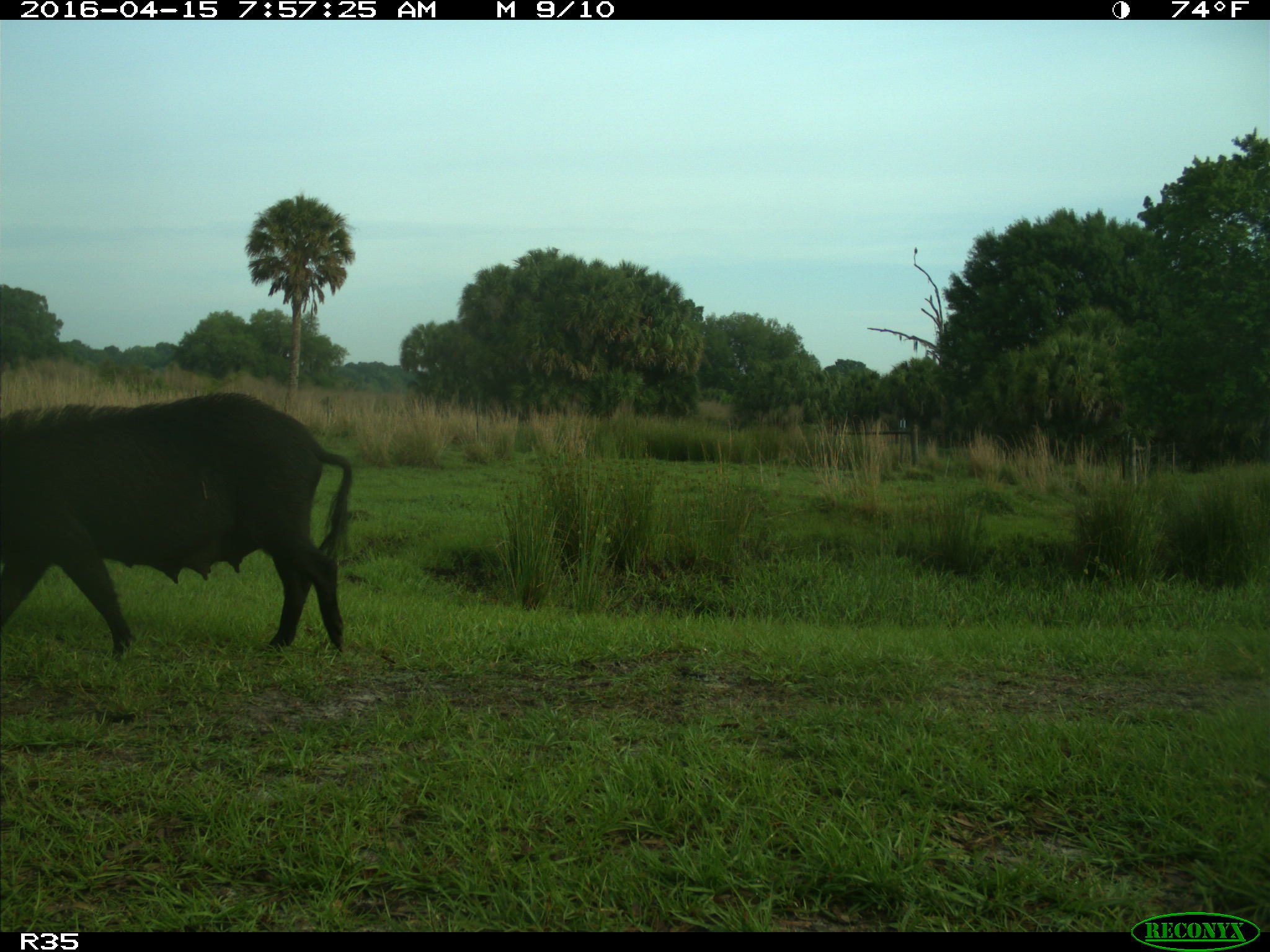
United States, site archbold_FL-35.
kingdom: Animalia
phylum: Chordata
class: Mammalia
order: Artiodactyla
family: Suidae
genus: Sus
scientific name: Sus scrofa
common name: wild boar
Sus scrofa (wild boar).